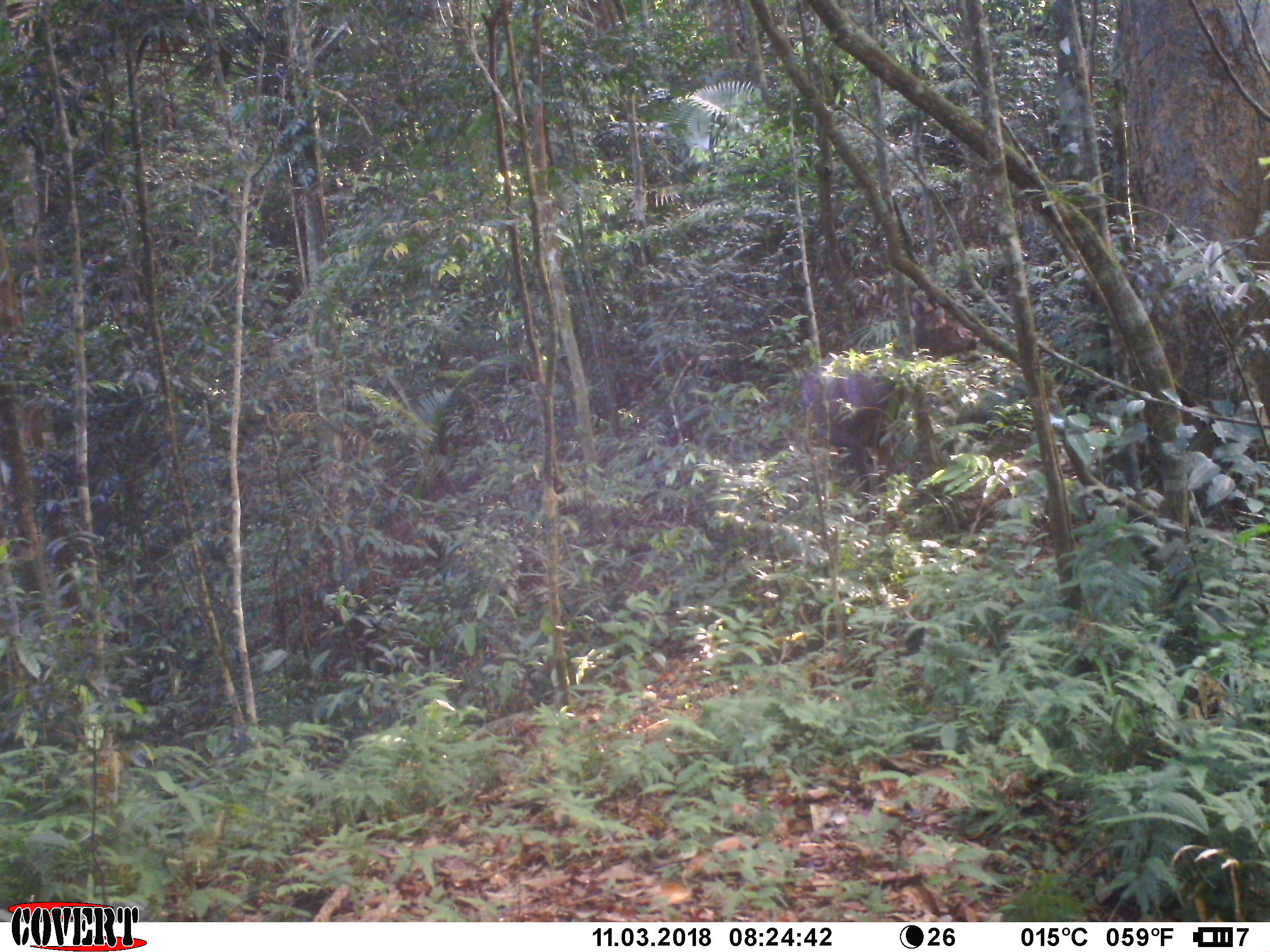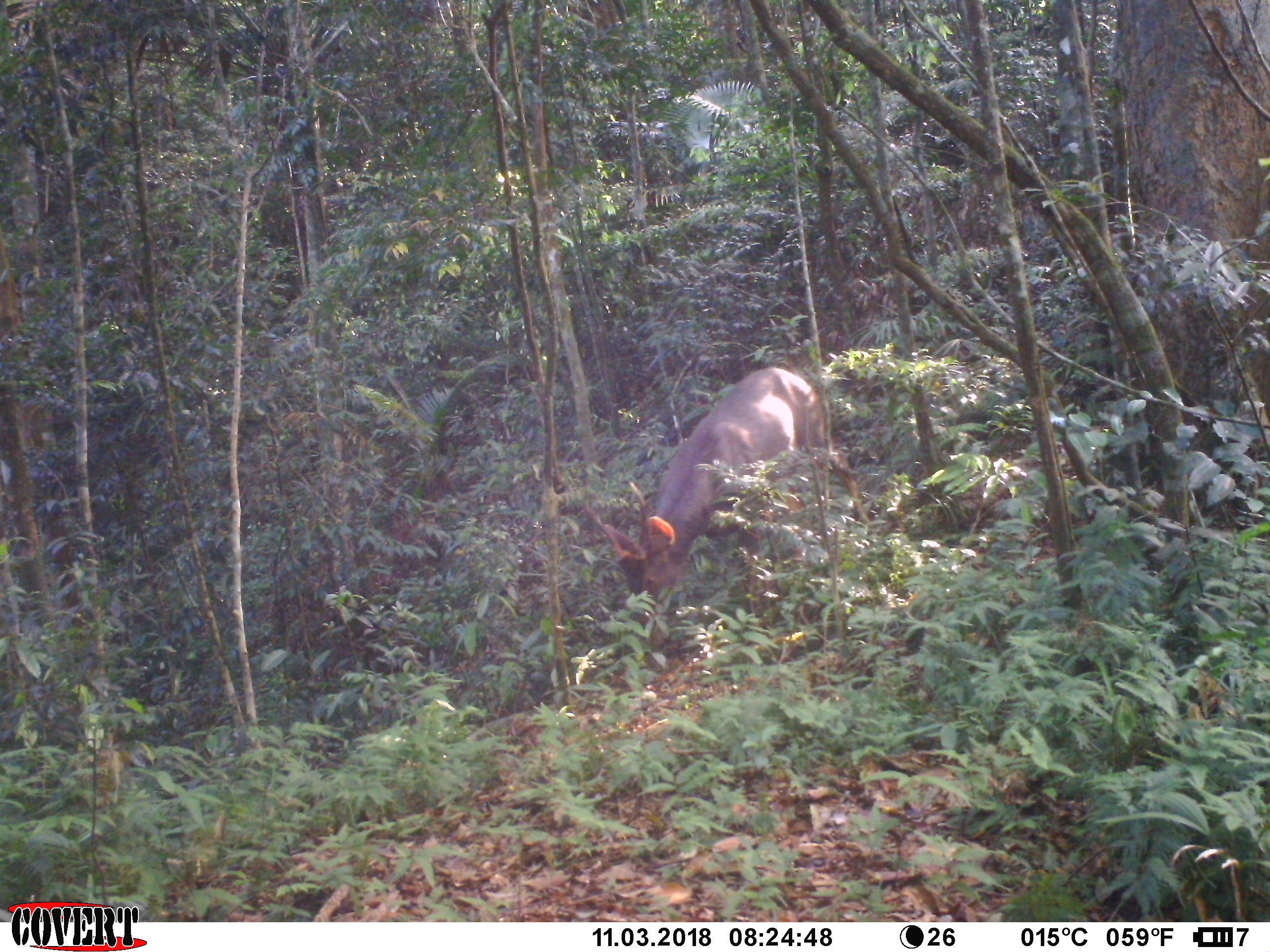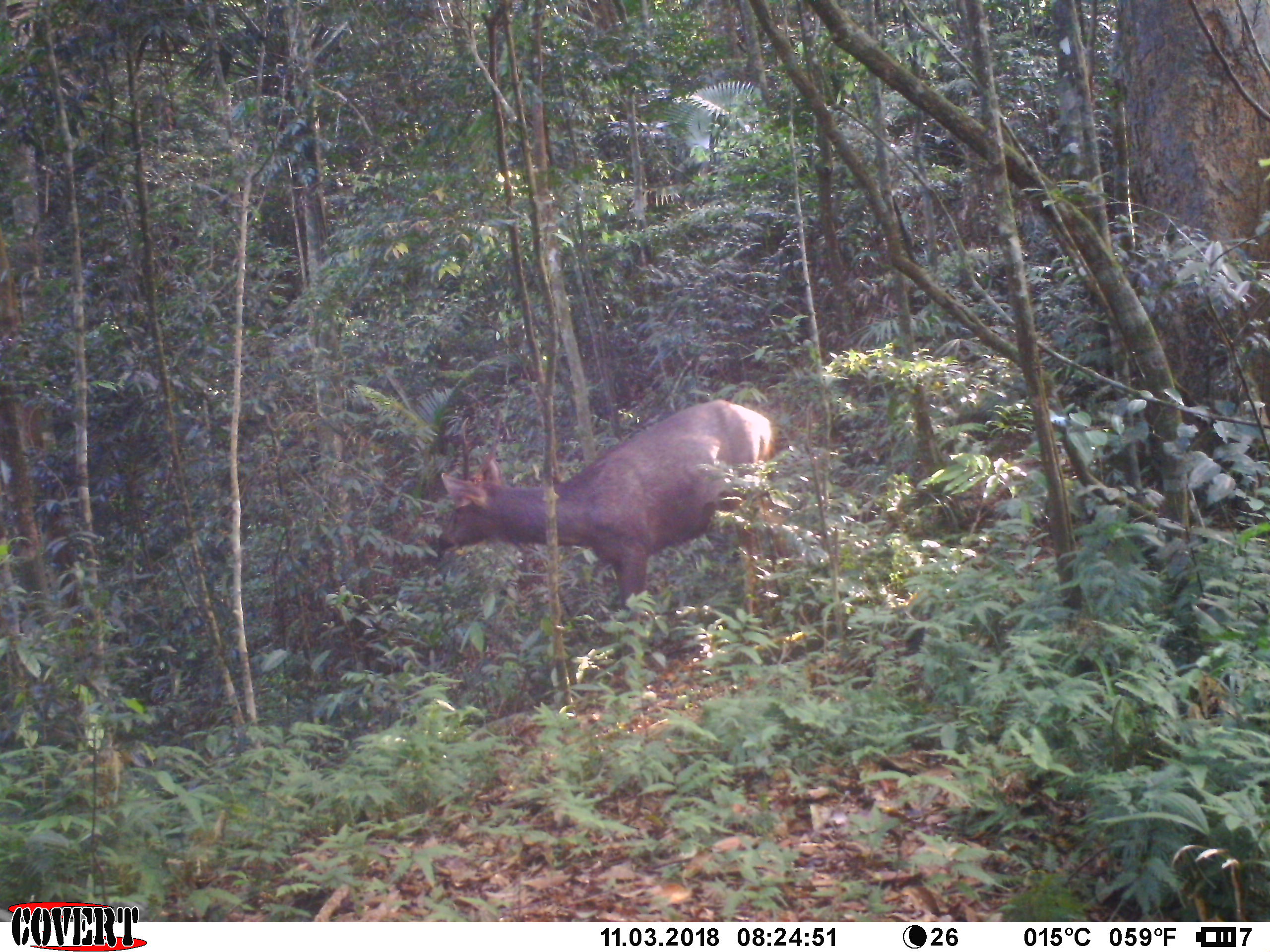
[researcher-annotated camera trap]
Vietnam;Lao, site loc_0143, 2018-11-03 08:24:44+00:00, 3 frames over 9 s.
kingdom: Animalia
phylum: Chordata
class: Mammalia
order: Artiodactyla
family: Cervidae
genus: Rusa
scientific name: Rusa unicolor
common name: sambar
Sambar (Rusa unicolor). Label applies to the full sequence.